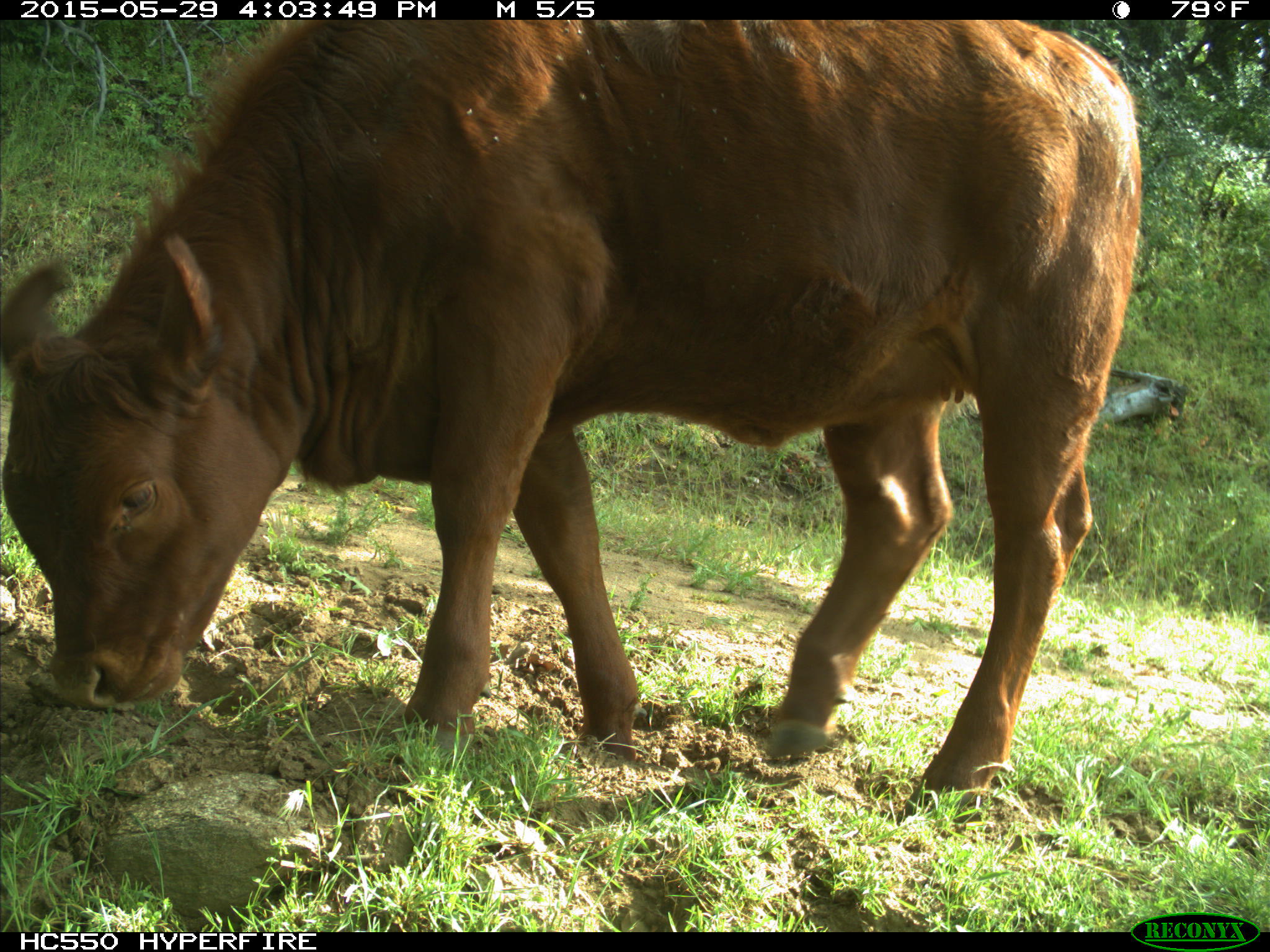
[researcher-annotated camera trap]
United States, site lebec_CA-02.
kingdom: Animalia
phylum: Chordata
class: Mammalia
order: Artiodactyla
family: Bovidae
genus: Bos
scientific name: Bos taurus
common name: domestic cow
Bos taurus (domestic cow).